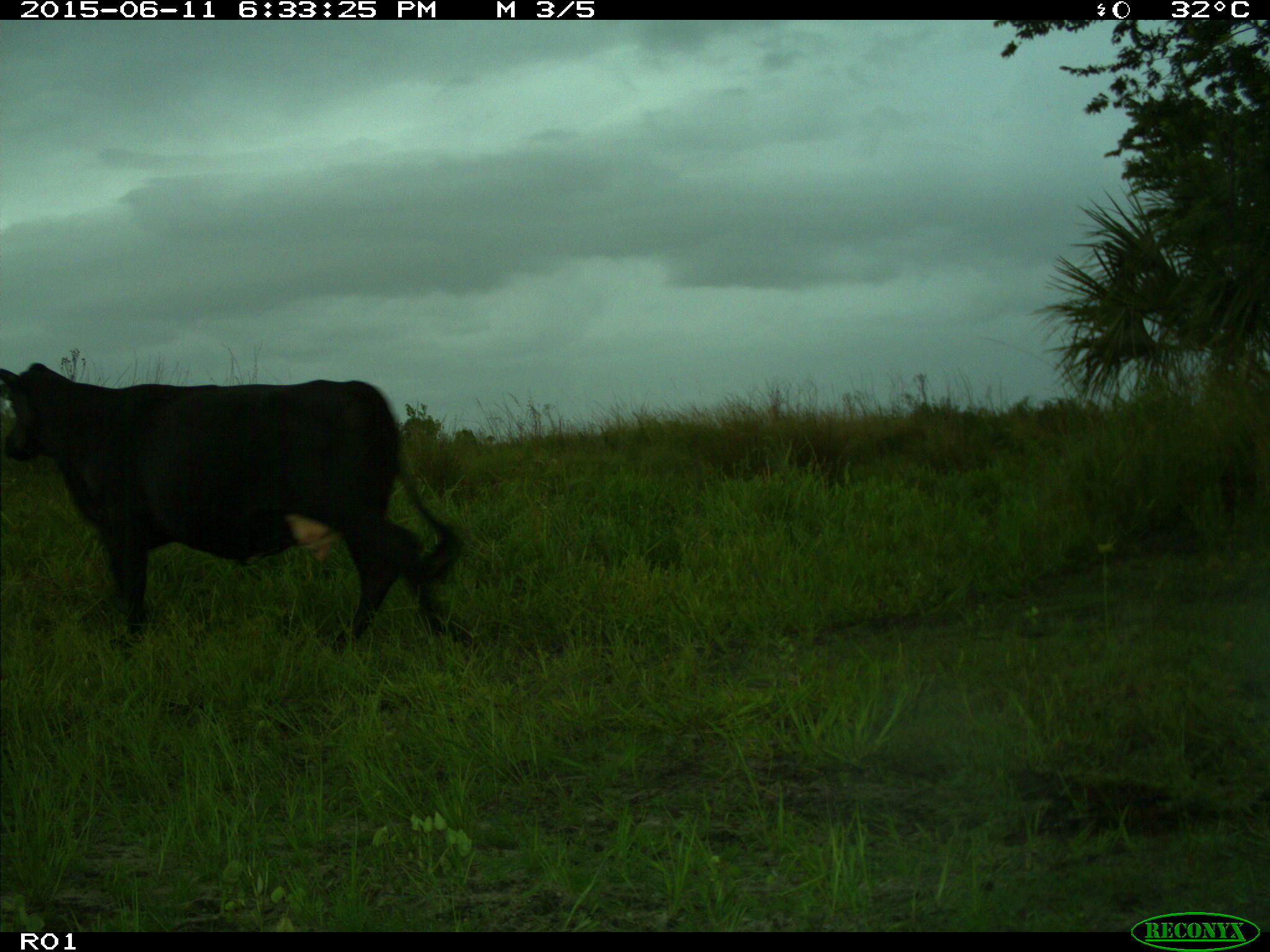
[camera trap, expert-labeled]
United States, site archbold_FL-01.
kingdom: Animalia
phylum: Chordata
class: Mammalia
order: Artiodactyla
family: Bovidae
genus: Bos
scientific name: Bos taurus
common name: domestic cow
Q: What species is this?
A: Bos taurus (domestic cow).